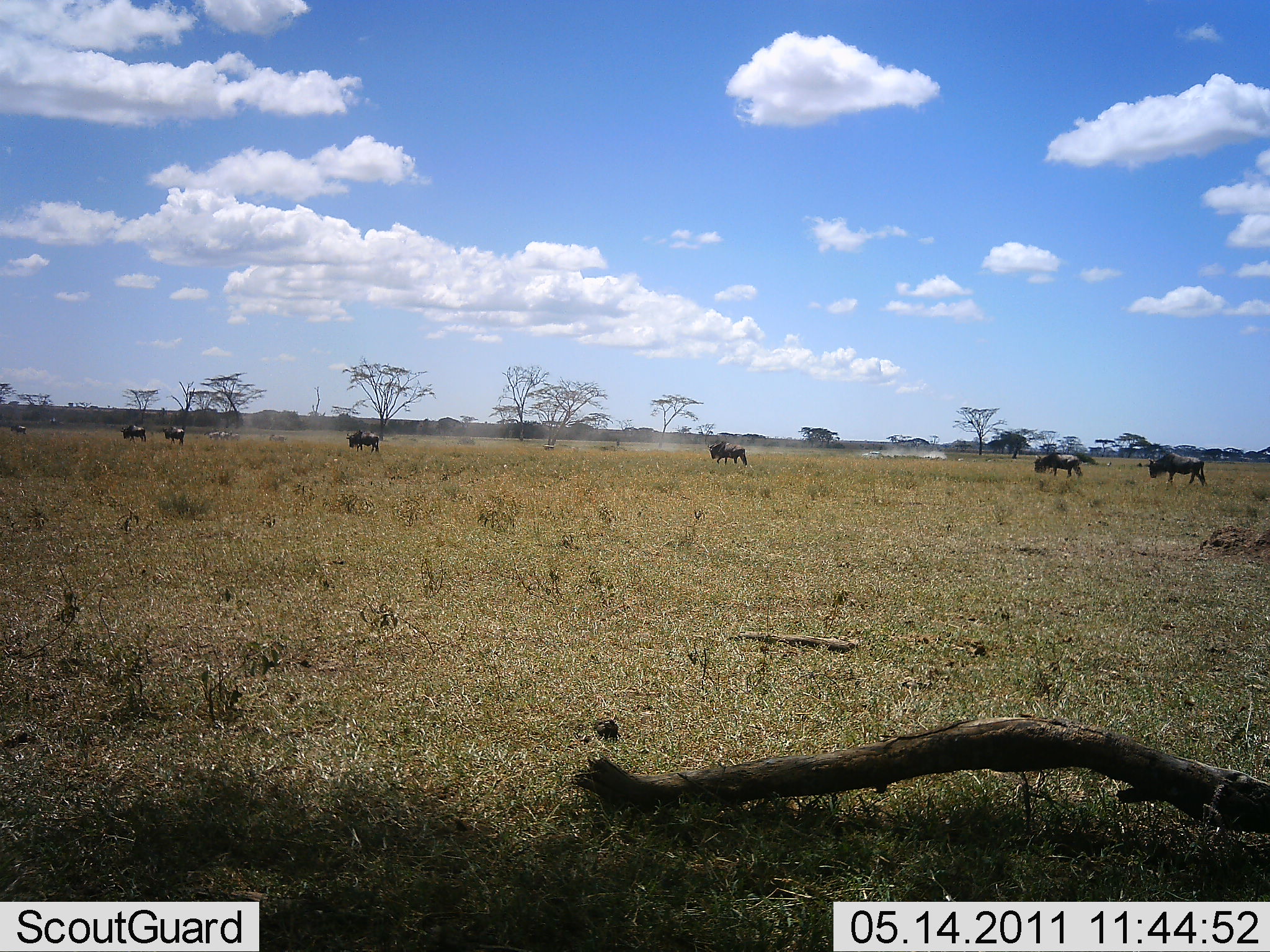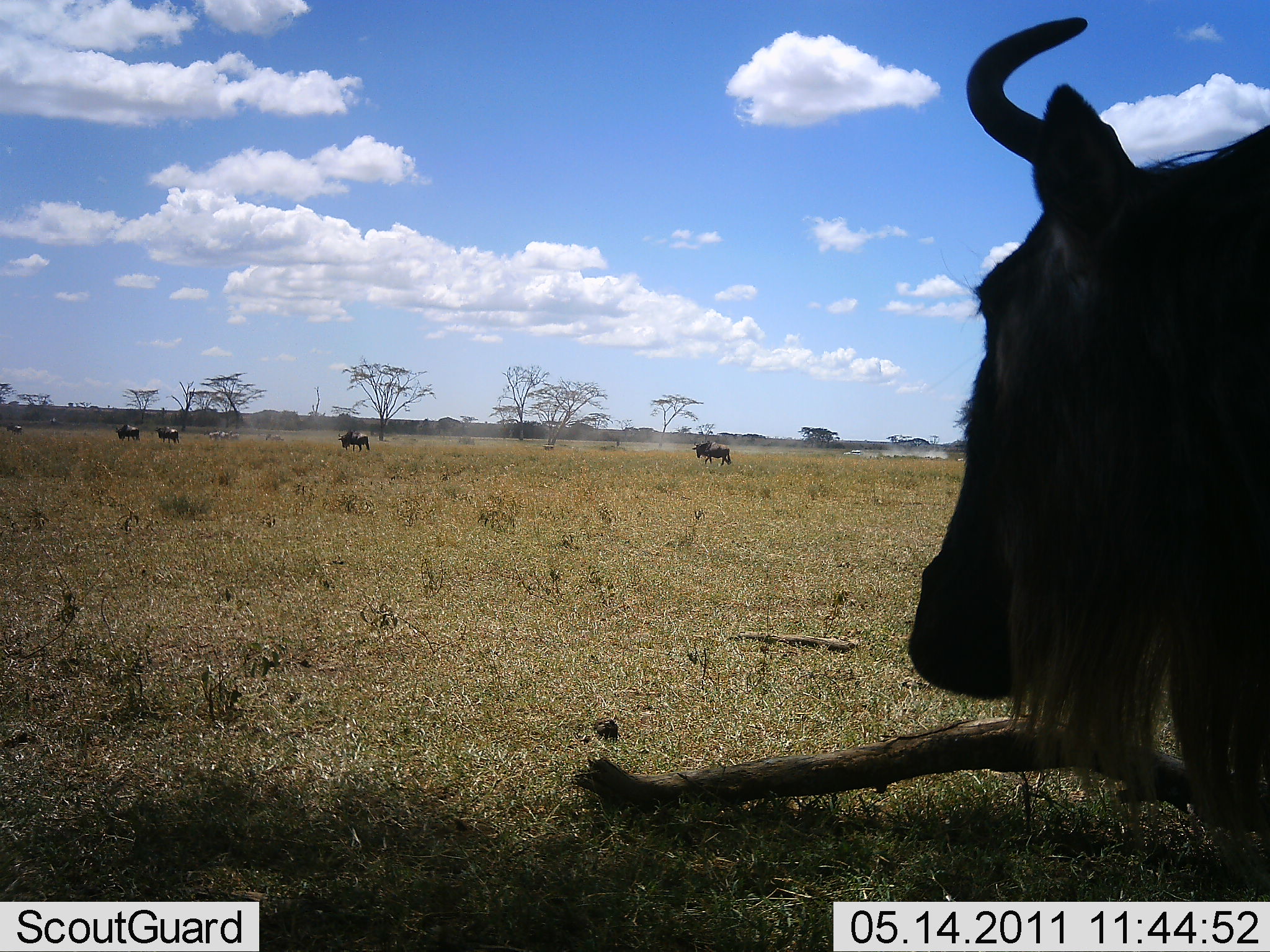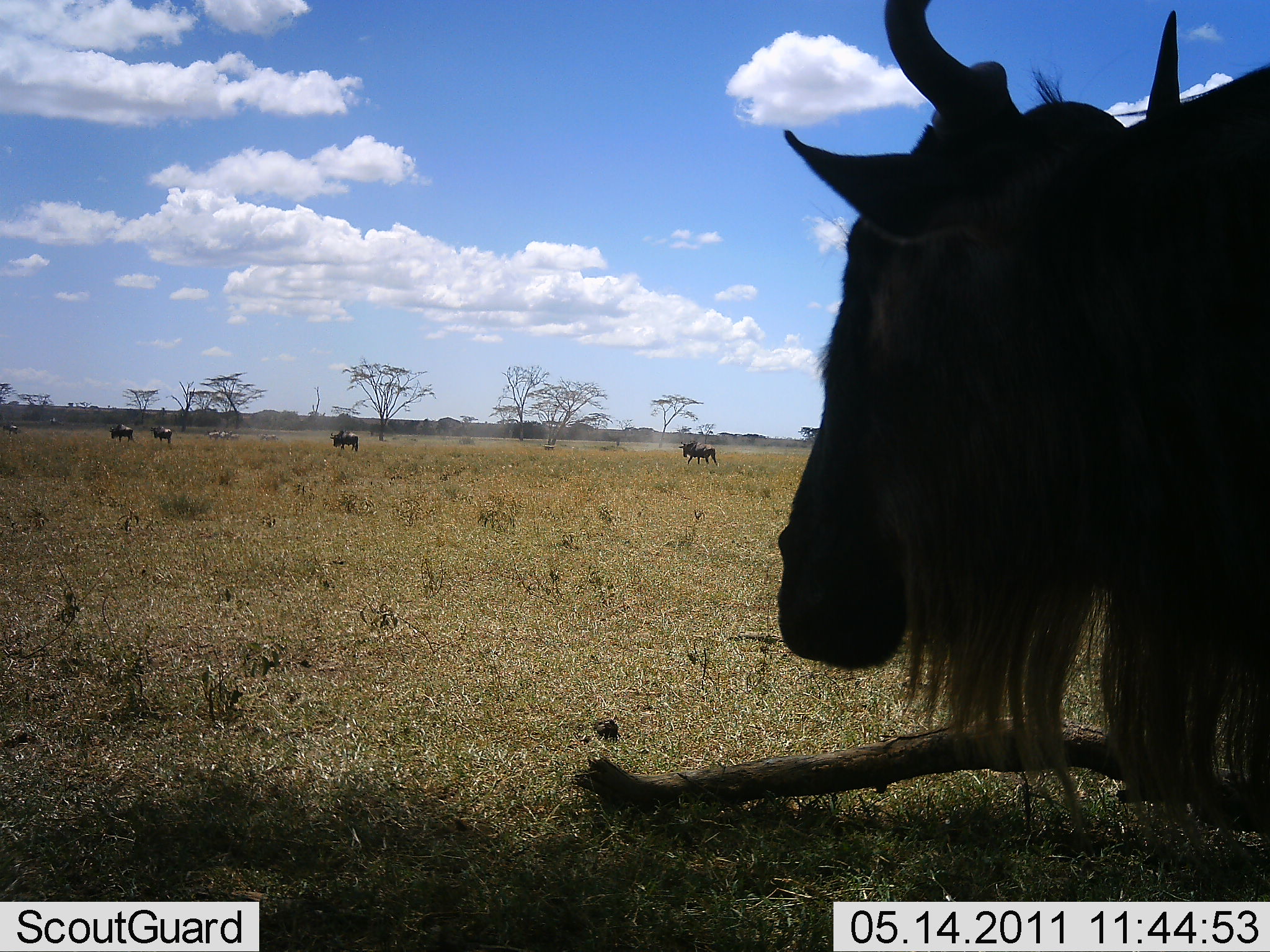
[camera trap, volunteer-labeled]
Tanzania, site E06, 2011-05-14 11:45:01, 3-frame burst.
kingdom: Animalia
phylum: Chordata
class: Mammalia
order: Artiodactyla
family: Bovidae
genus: Connochaetes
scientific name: Connochaetes taurinus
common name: blue wildebeest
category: wildebeest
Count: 7.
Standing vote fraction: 25%.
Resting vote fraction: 8%.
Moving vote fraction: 83%.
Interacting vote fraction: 0%.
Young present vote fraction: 0%.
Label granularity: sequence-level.